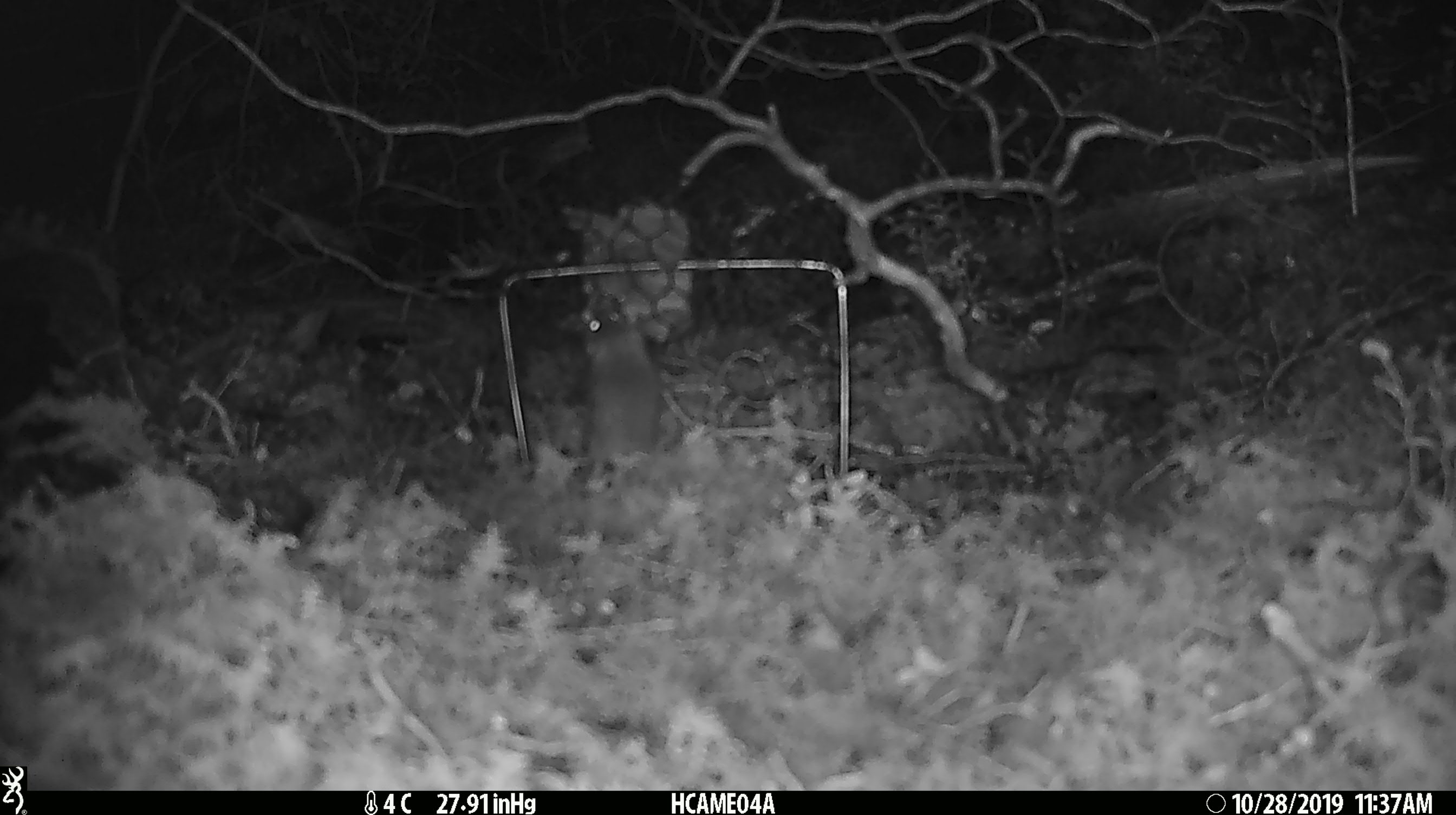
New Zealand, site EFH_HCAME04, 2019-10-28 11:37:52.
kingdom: Animalia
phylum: Chordata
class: Mammalia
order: Rodentia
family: Muridae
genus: Mus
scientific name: Mus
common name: mouse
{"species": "mouse (Mus)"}